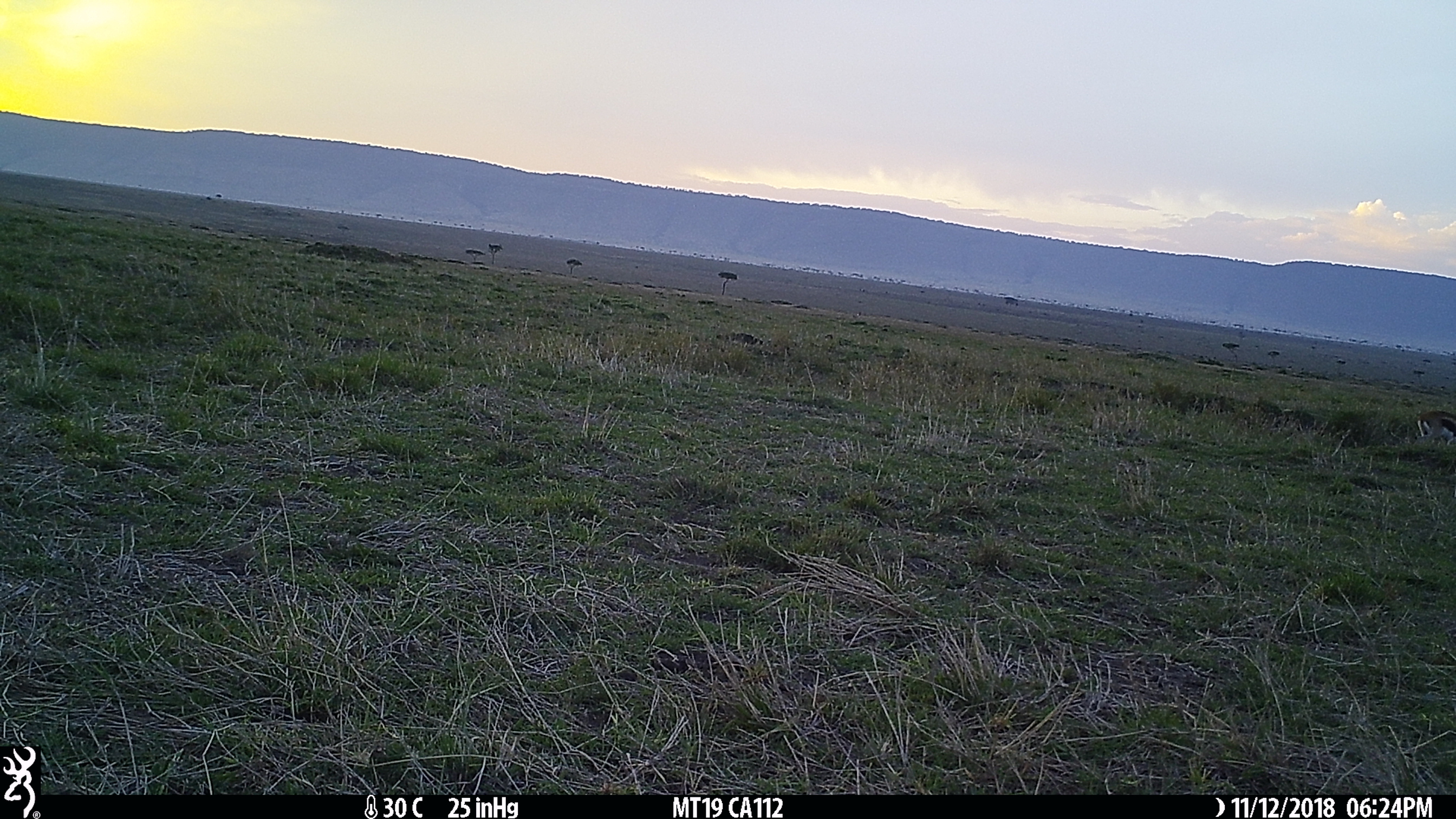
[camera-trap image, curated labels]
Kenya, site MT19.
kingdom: Animalia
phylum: Chordata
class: Mammalia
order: Artiodactyla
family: Bovidae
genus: Eudorcas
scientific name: Eudorcas thomsonii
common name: thomon's gazelle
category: gazelle thomsons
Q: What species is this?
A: Gazelle thomsons (thomon's gazelle) (Eudorcas thomsonii).